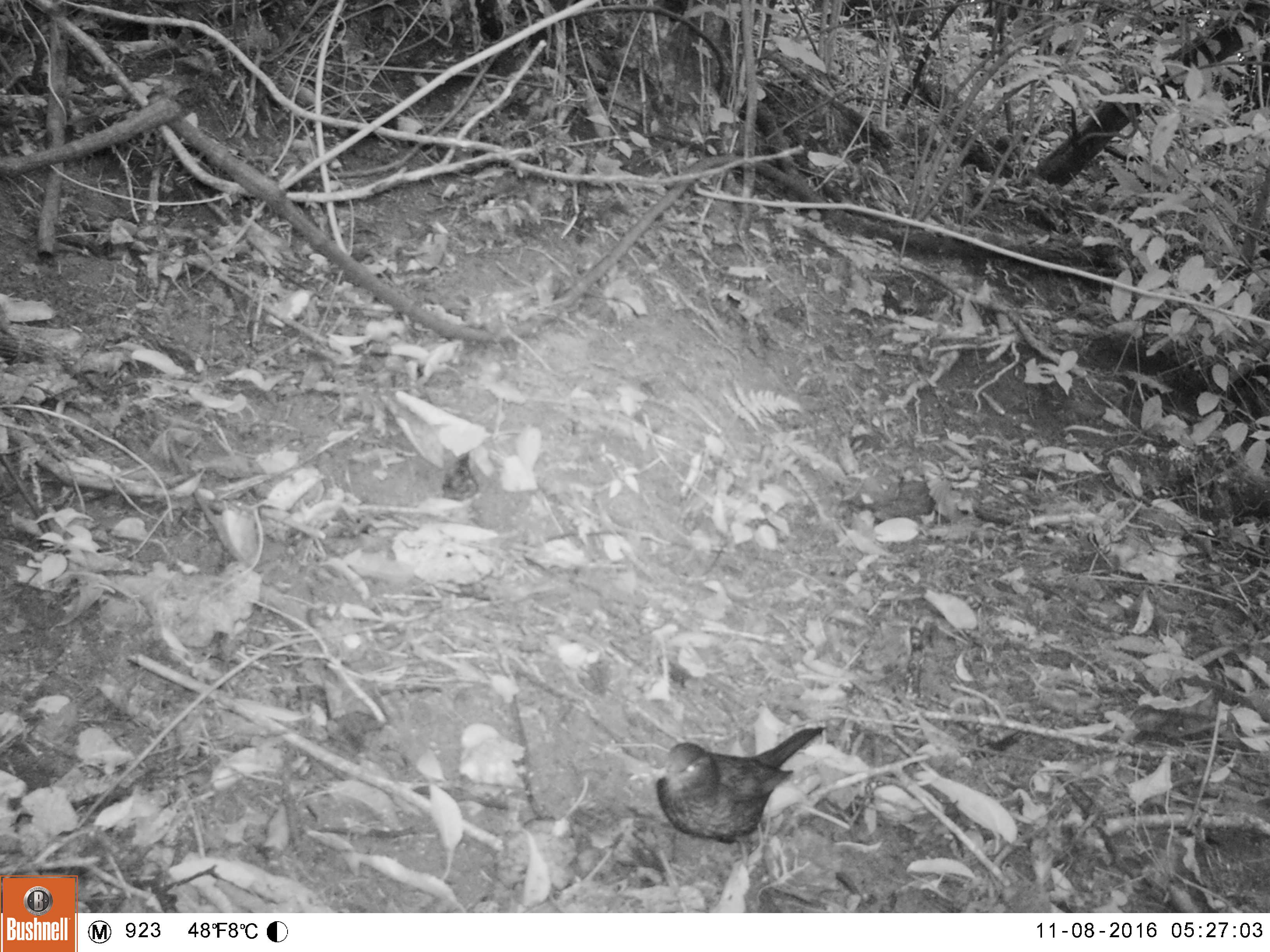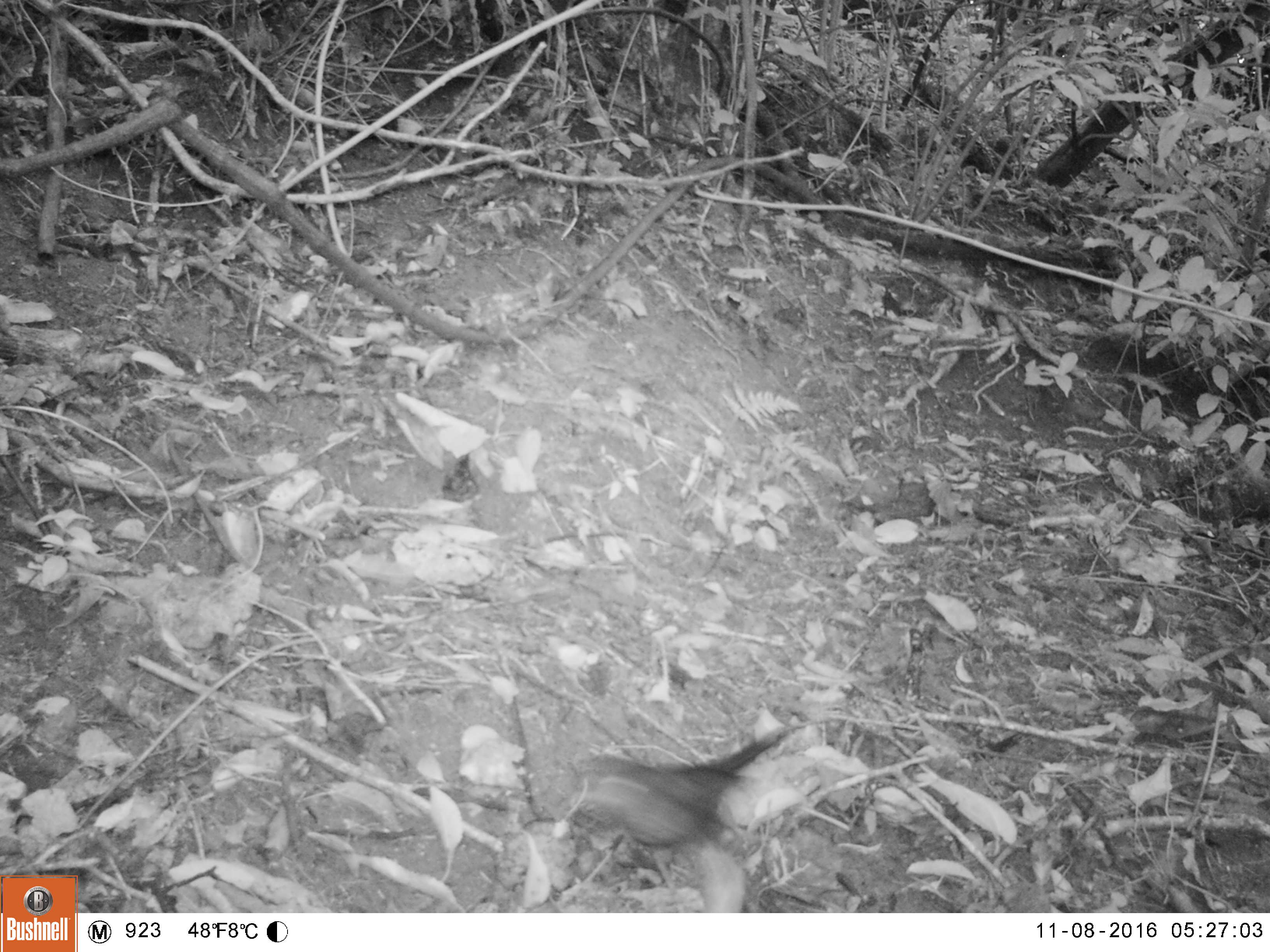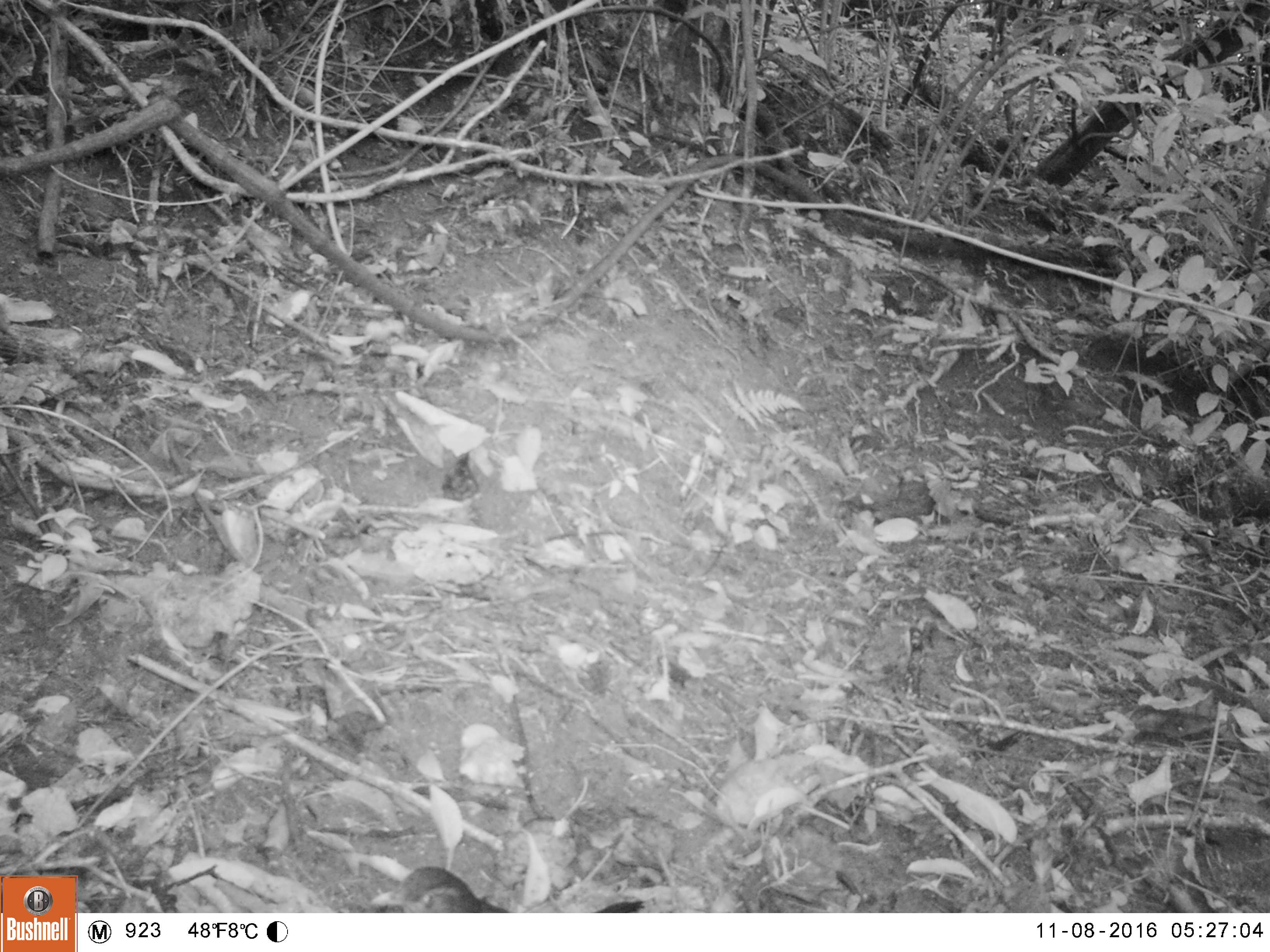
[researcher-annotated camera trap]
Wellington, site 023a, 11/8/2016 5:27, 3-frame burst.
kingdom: Animalia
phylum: Chordata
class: Aves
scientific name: Aves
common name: bird